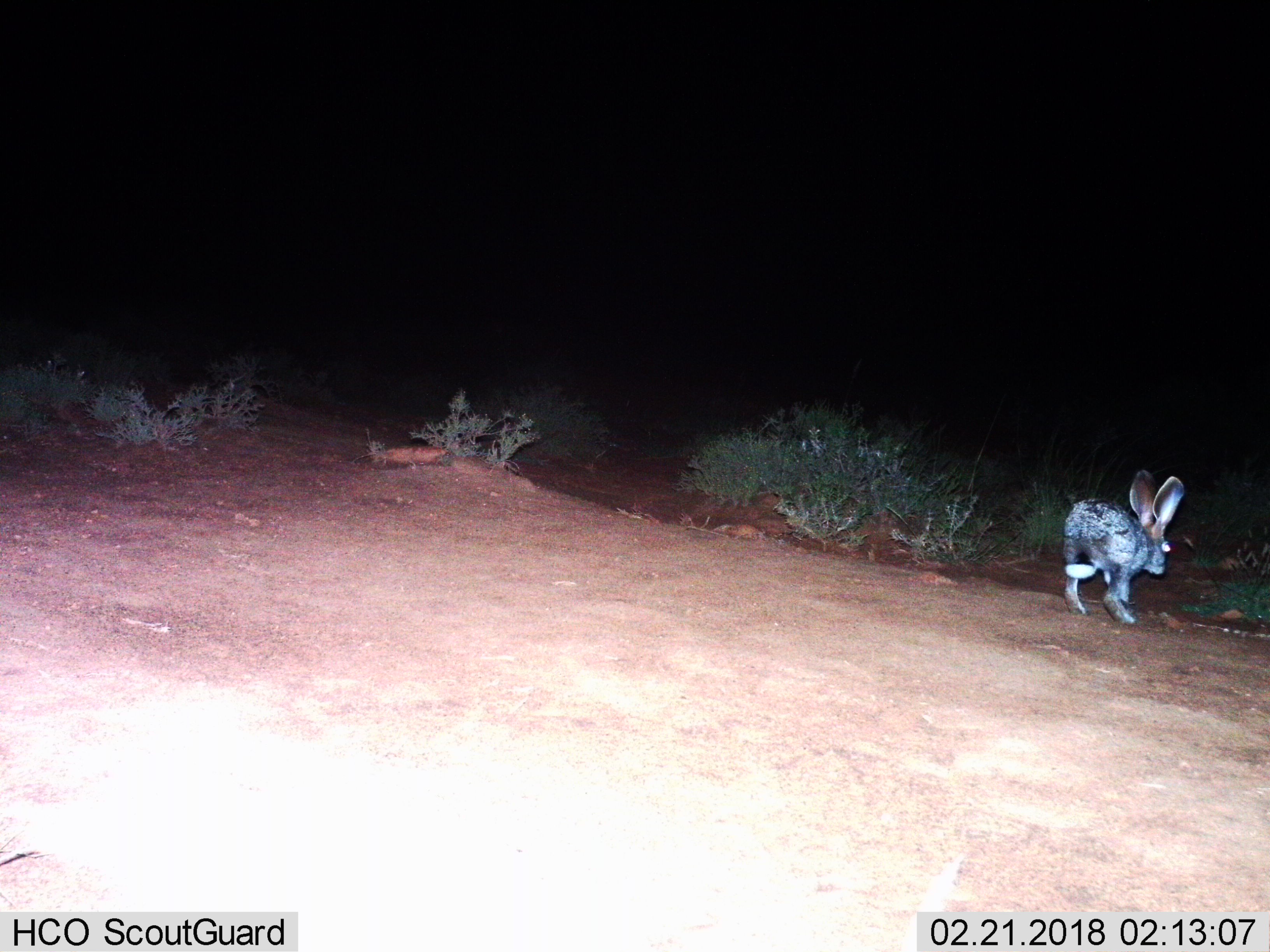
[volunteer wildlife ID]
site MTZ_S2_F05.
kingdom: Animalia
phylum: Chordata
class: Mammalia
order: Lagomorpha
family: Leporidae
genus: Lepus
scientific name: Lepus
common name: hare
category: hareunknown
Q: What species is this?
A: Hareunknown (hare) (Lepus).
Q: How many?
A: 1.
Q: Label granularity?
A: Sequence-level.